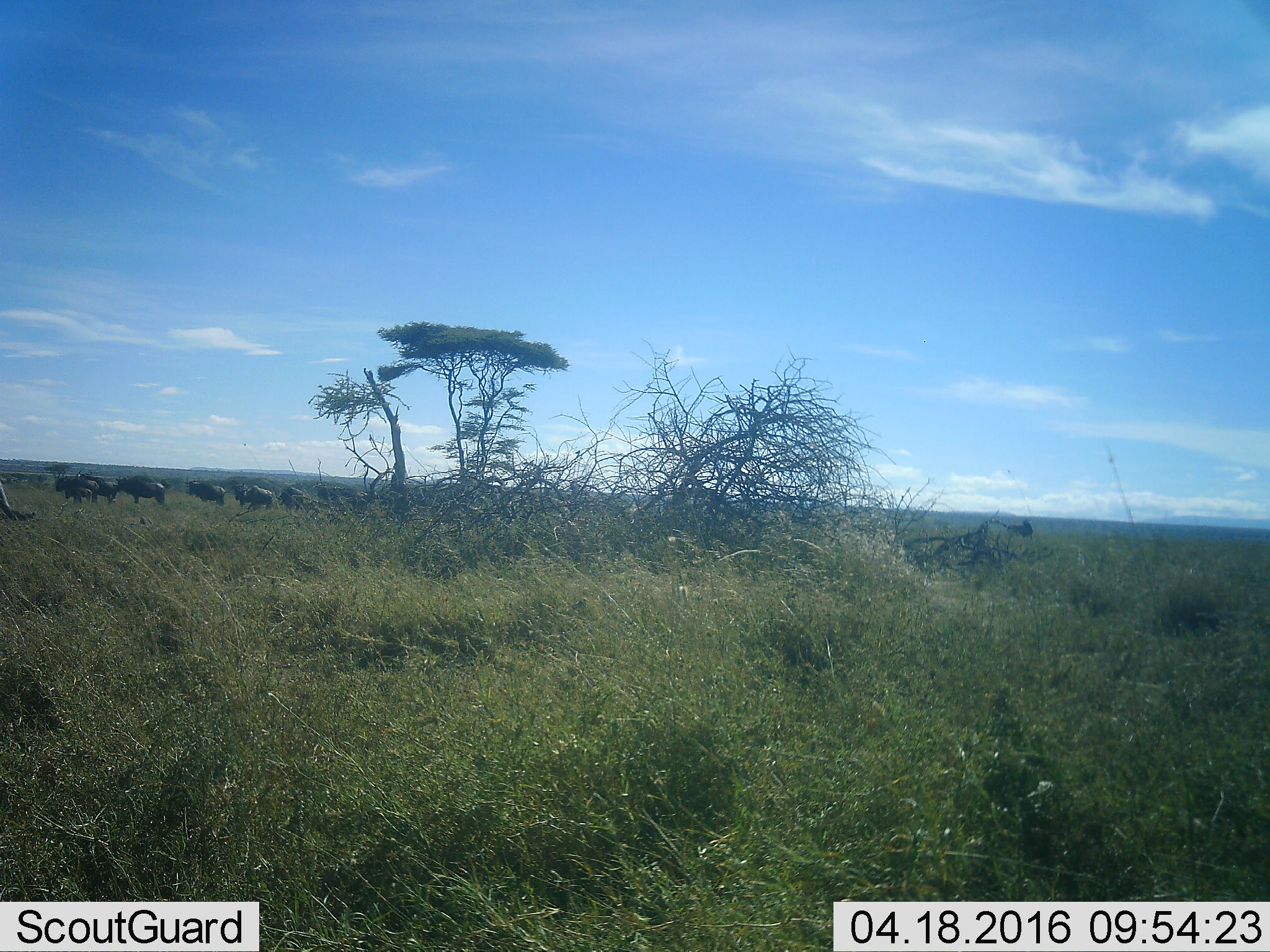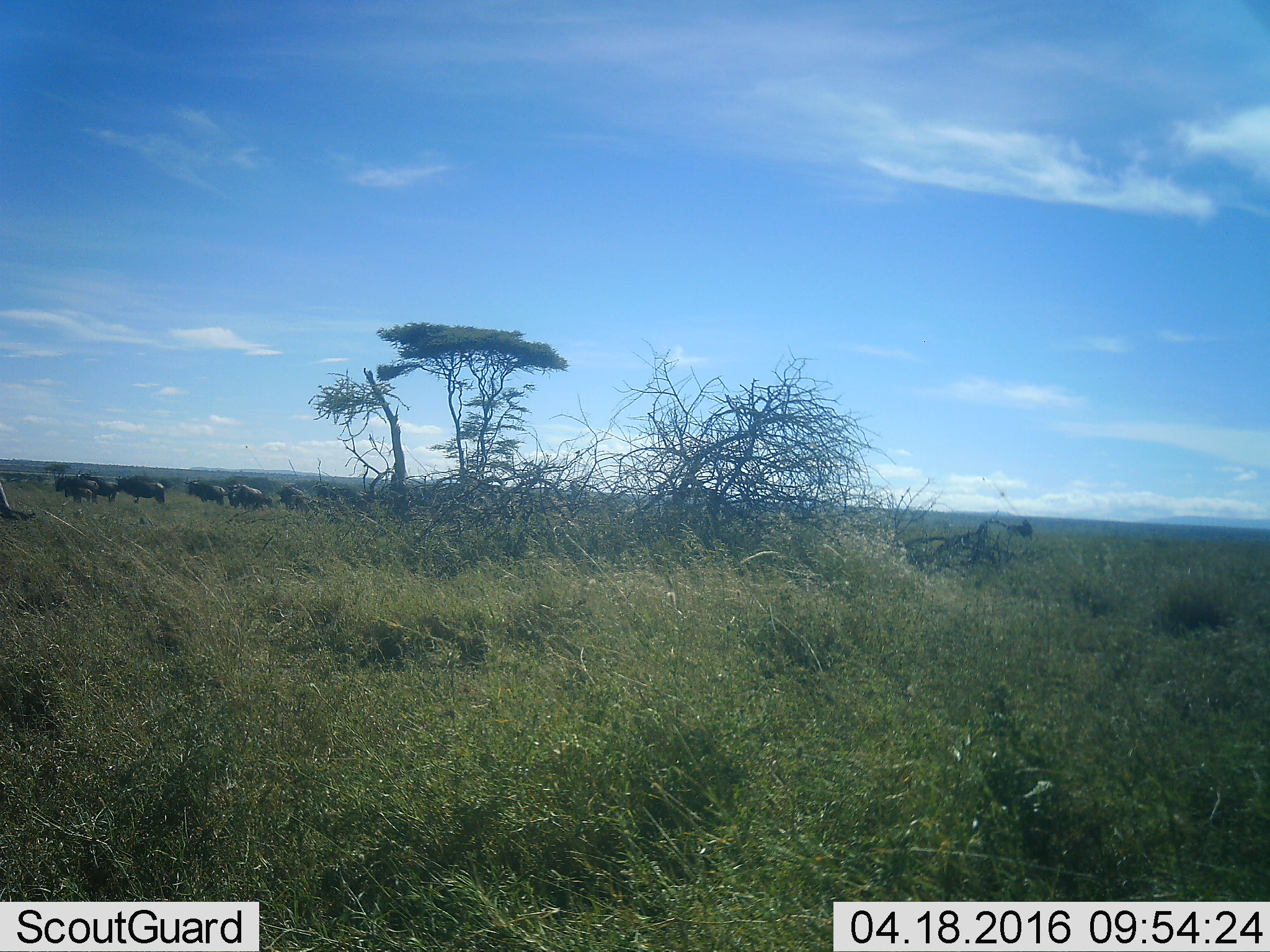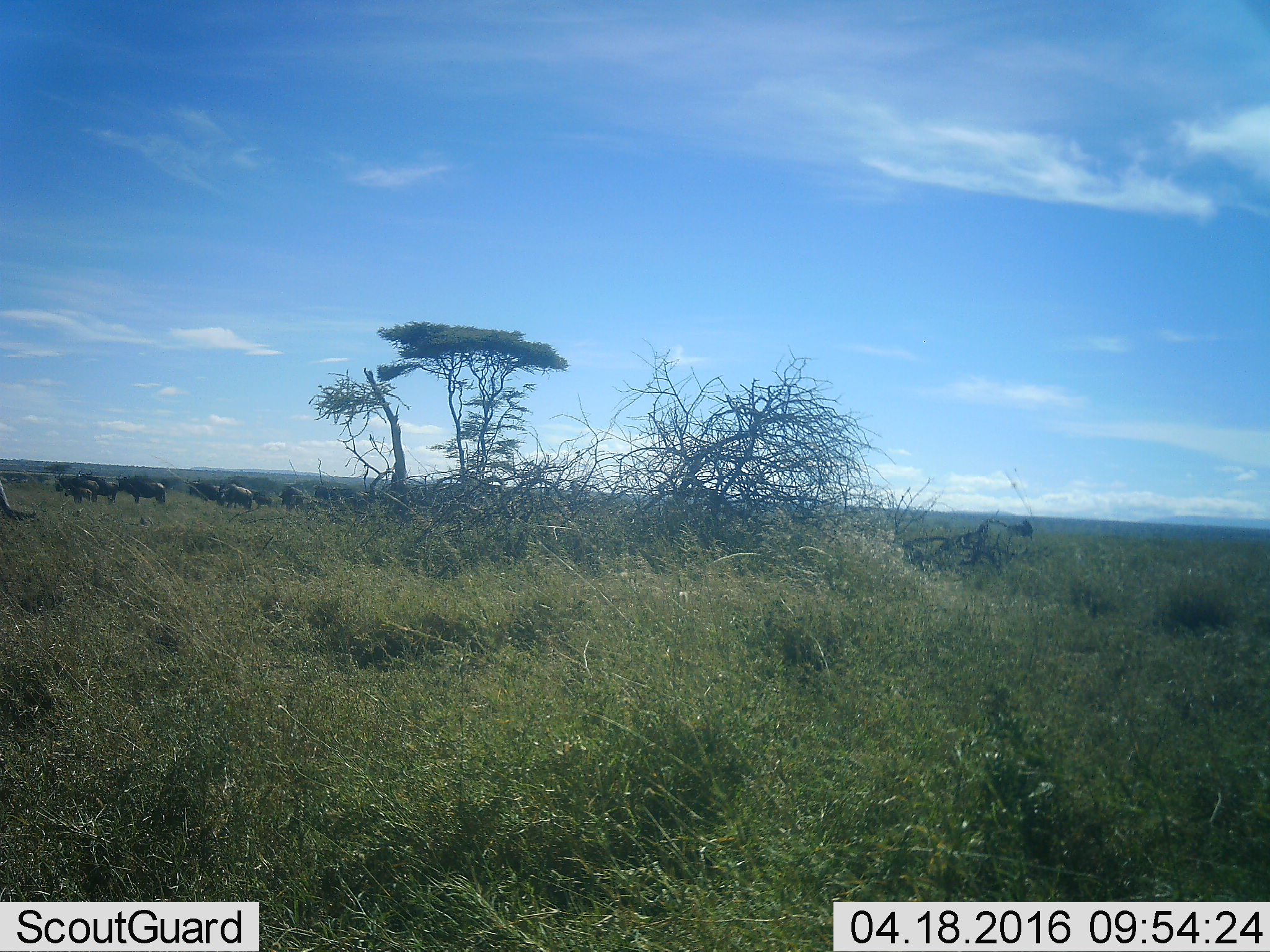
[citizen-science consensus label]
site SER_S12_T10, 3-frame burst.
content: unidentified animal